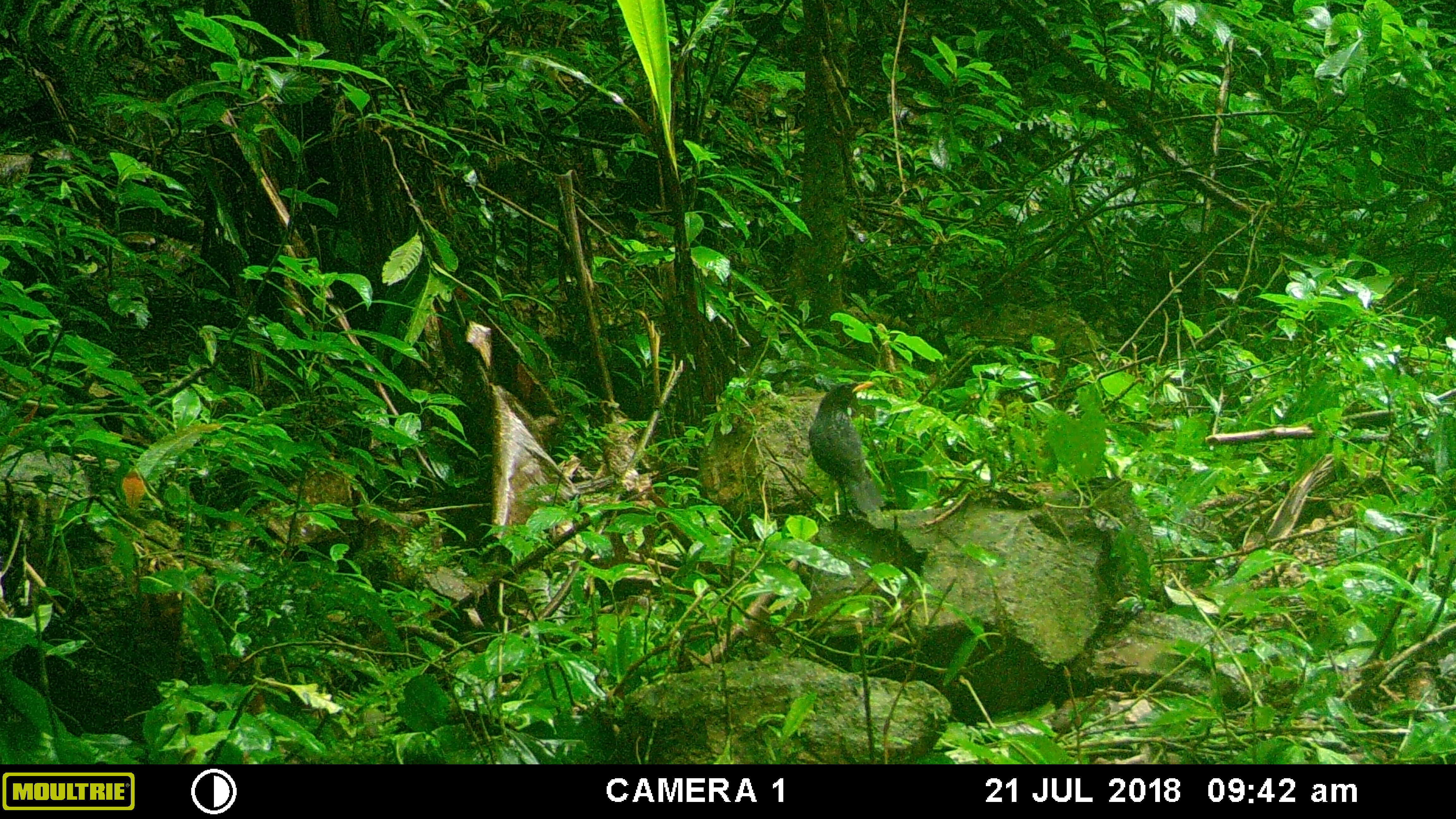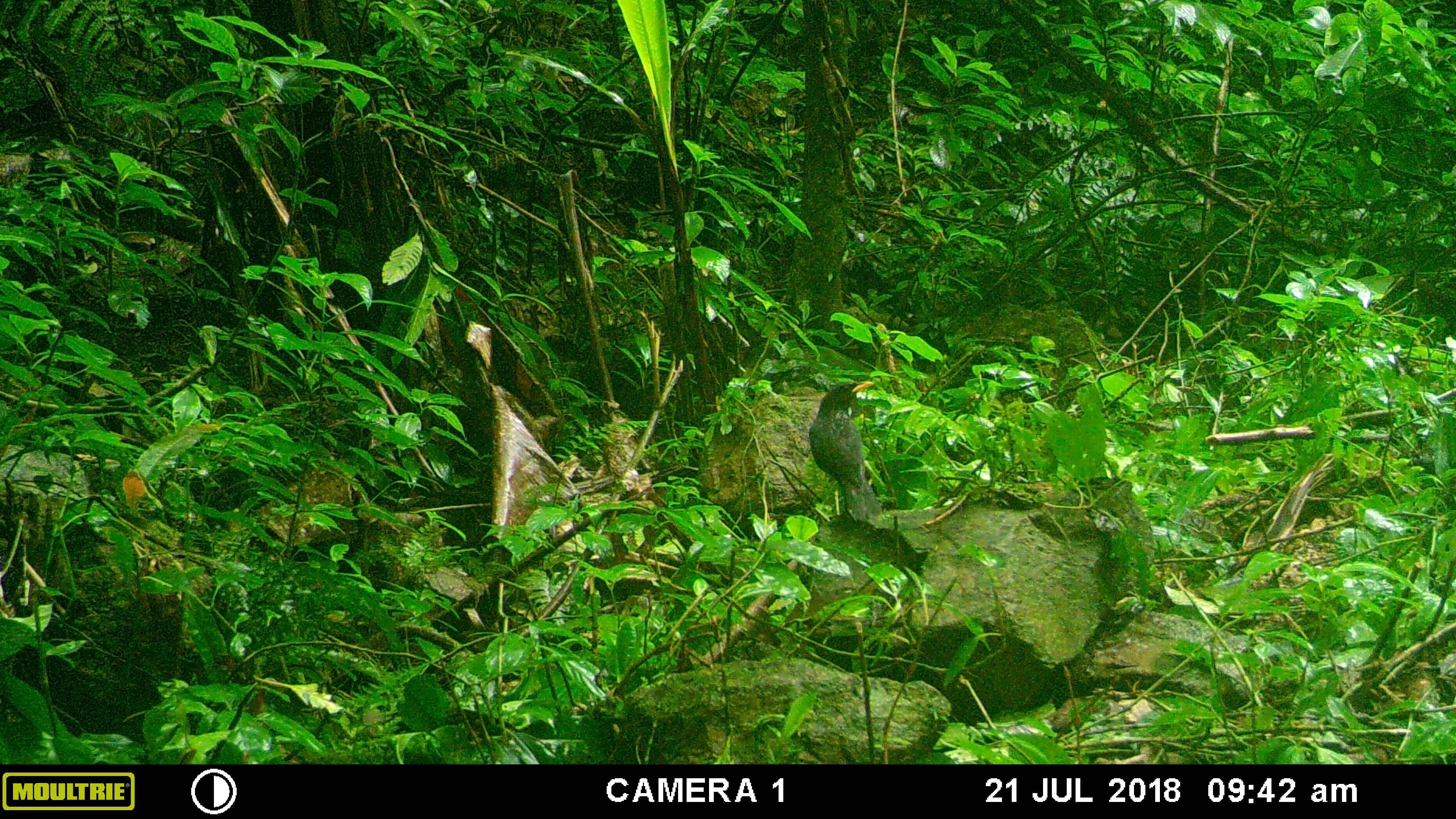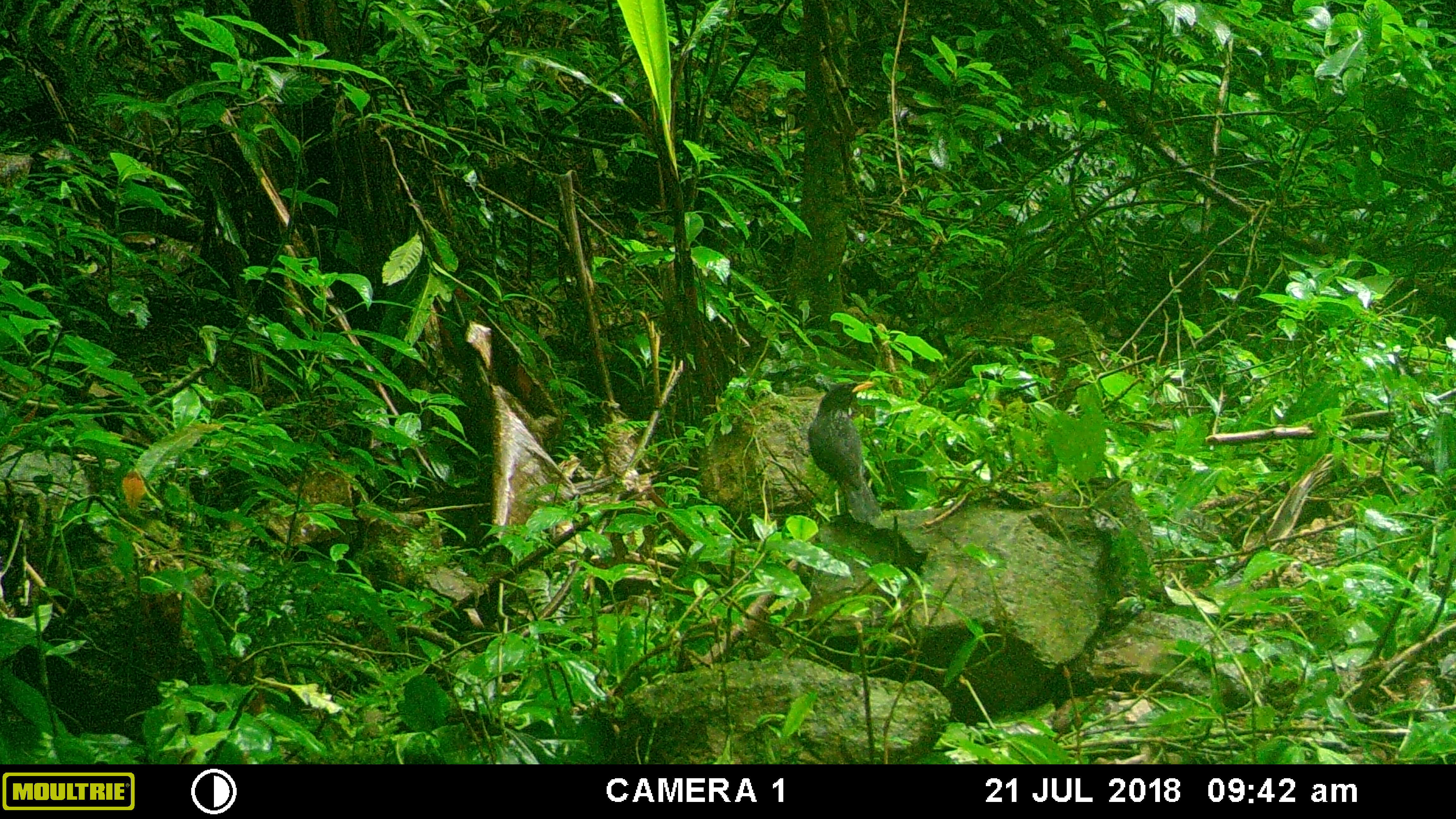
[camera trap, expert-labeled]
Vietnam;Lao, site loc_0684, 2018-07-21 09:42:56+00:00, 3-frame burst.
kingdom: Animalia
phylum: Chordata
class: Aves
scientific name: Aves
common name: bird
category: unidentified bird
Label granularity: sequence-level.